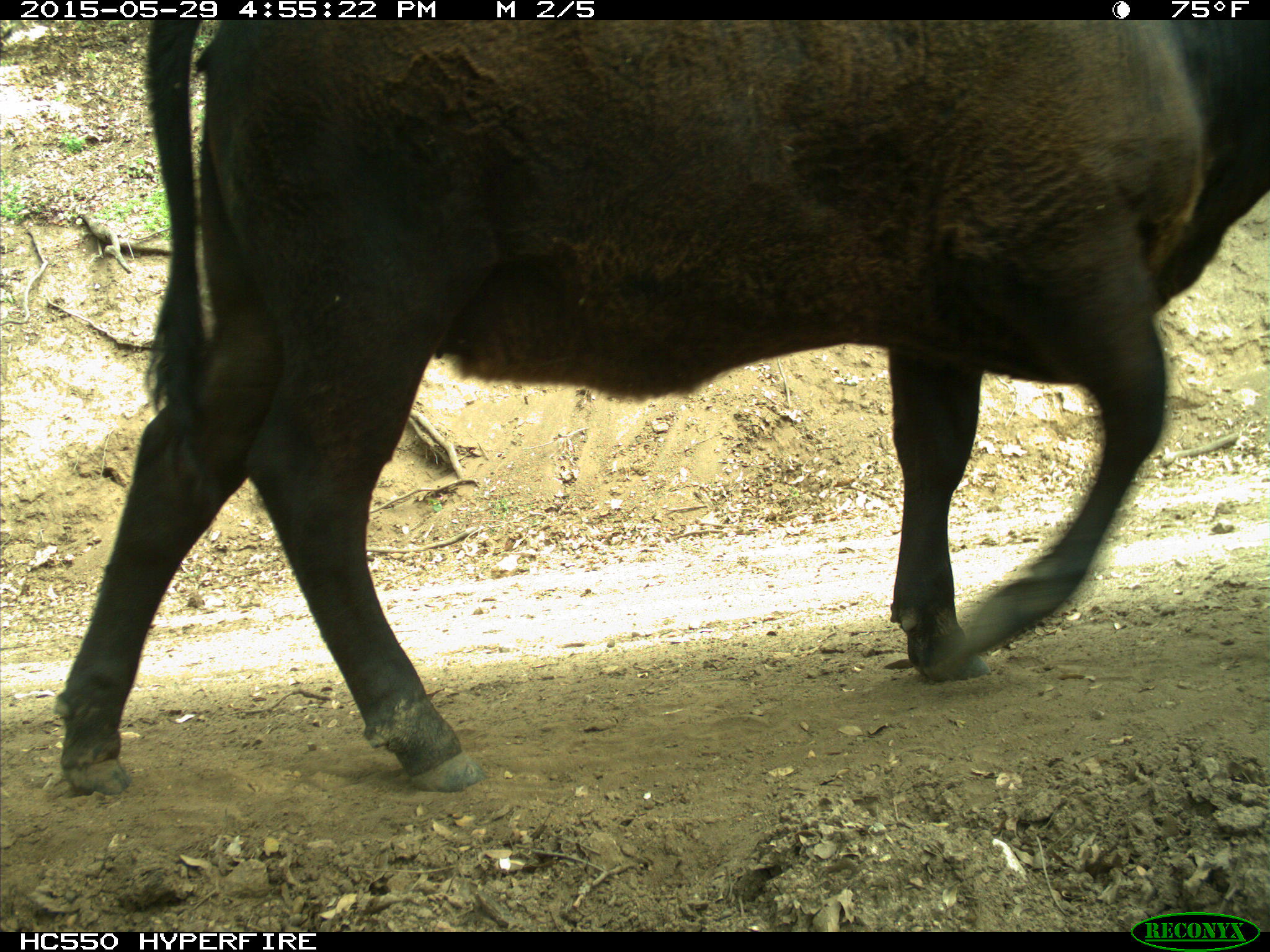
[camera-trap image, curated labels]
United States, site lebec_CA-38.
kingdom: Animalia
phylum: Chordata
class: Mammalia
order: Artiodactyla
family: Bovidae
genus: Bos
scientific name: Bos taurus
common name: domestic cow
Bos taurus (domestic cow).